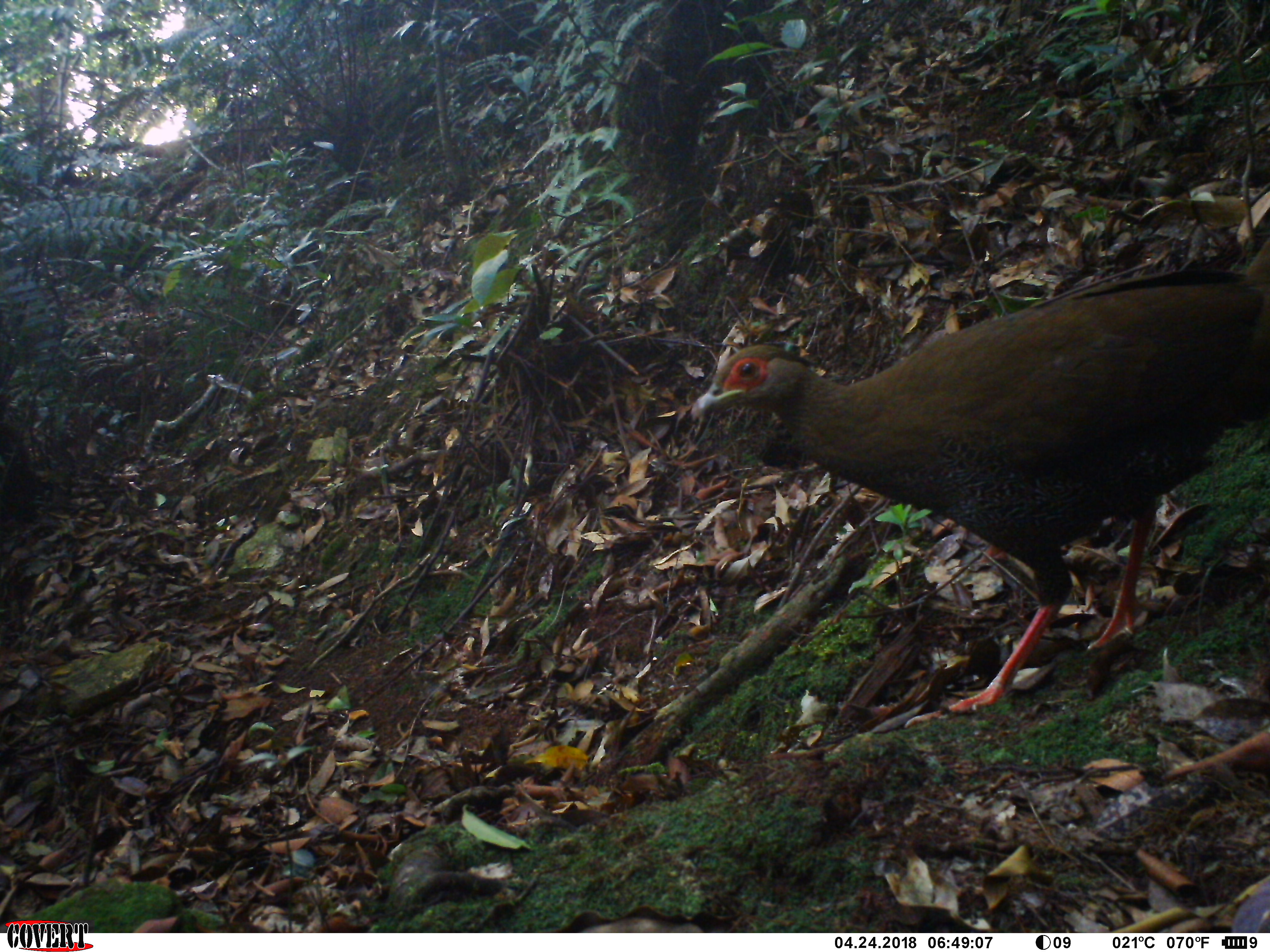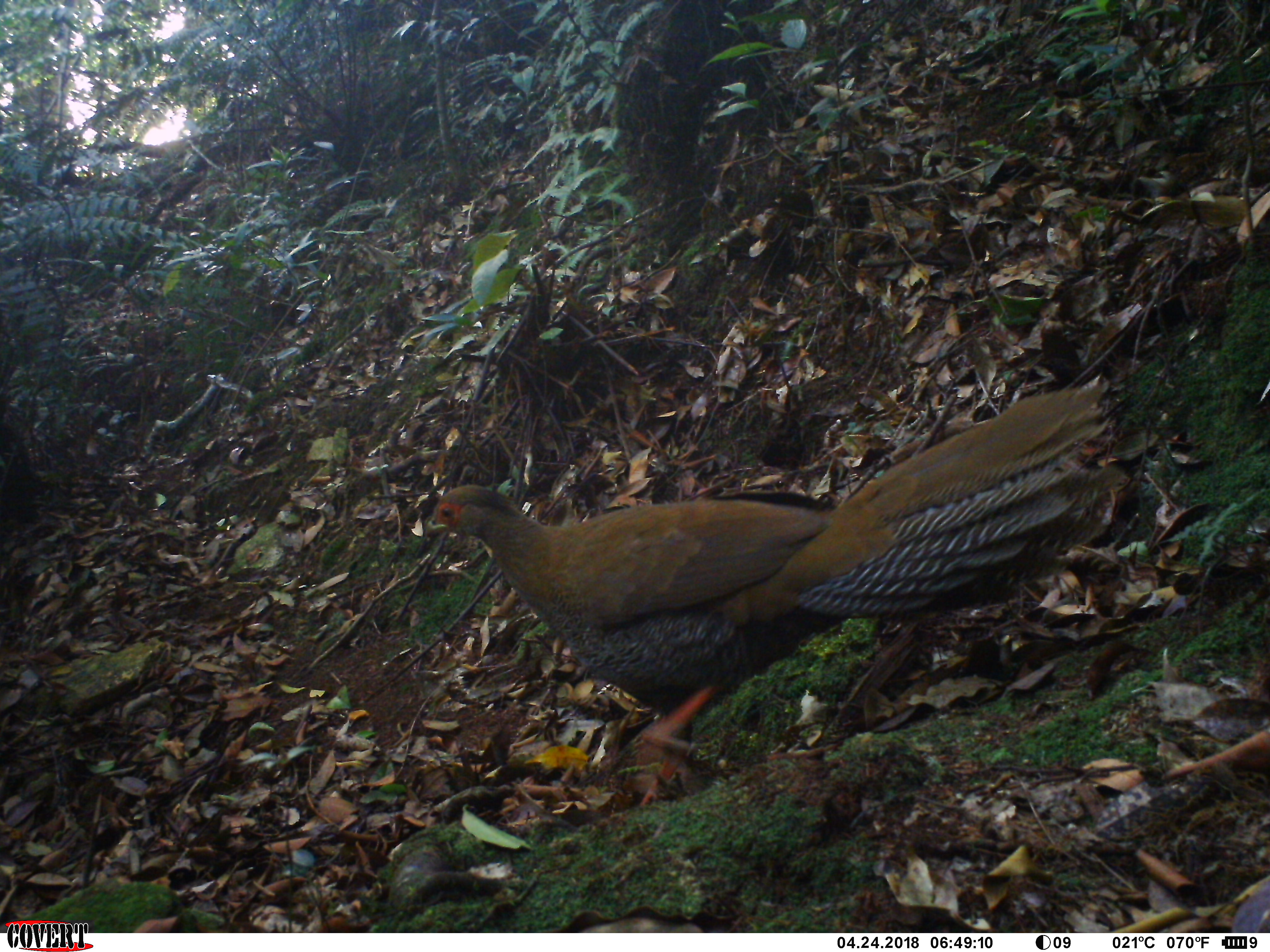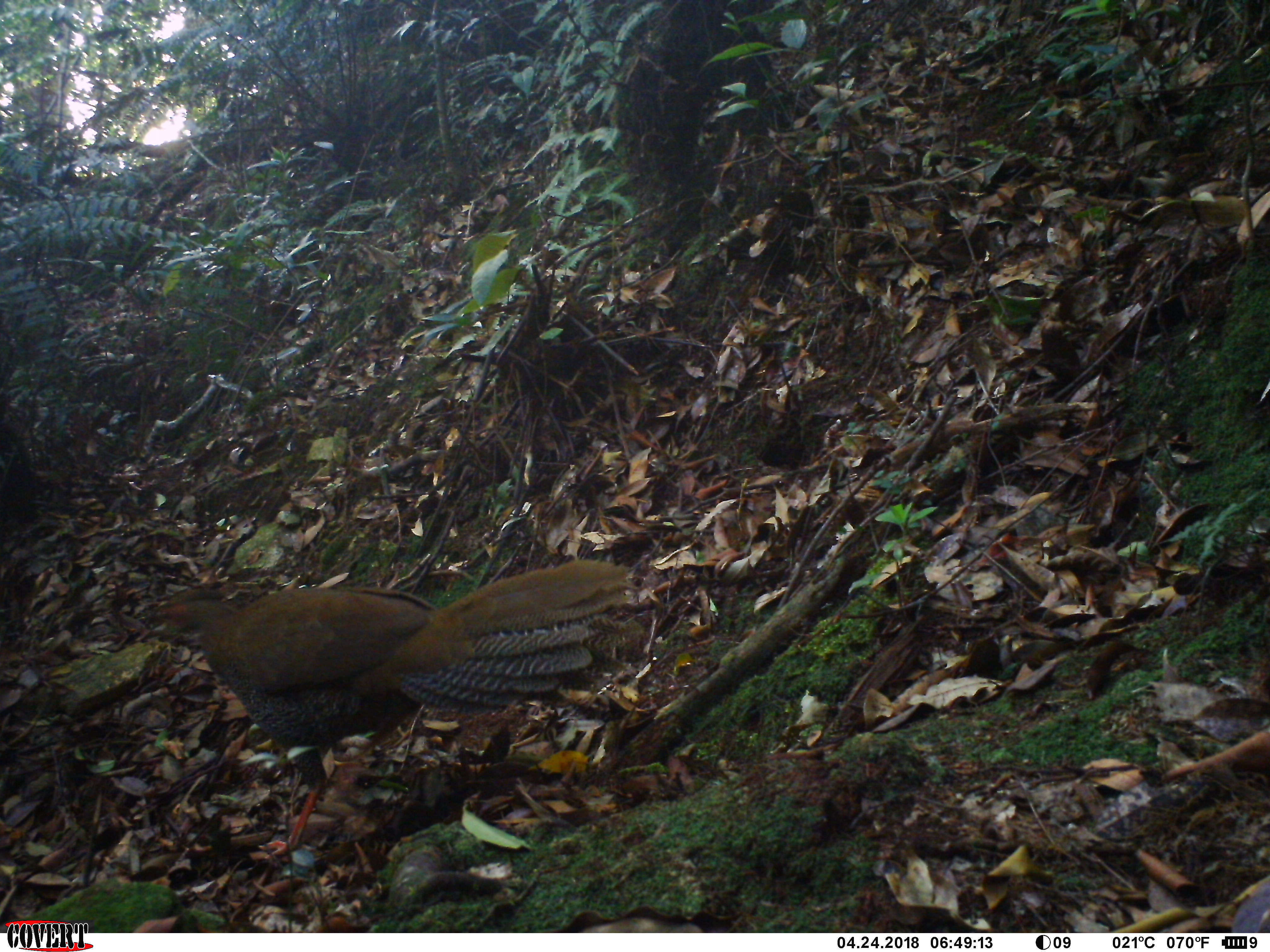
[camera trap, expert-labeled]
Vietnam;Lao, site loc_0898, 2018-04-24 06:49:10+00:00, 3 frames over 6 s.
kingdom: Animalia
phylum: Chordata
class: Aves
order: Galliformes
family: Phasianidae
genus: Lophura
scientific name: Lophura nycthemera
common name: silver pheasant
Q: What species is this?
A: Silver pheasant (Lophura nycthemera).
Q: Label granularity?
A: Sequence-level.